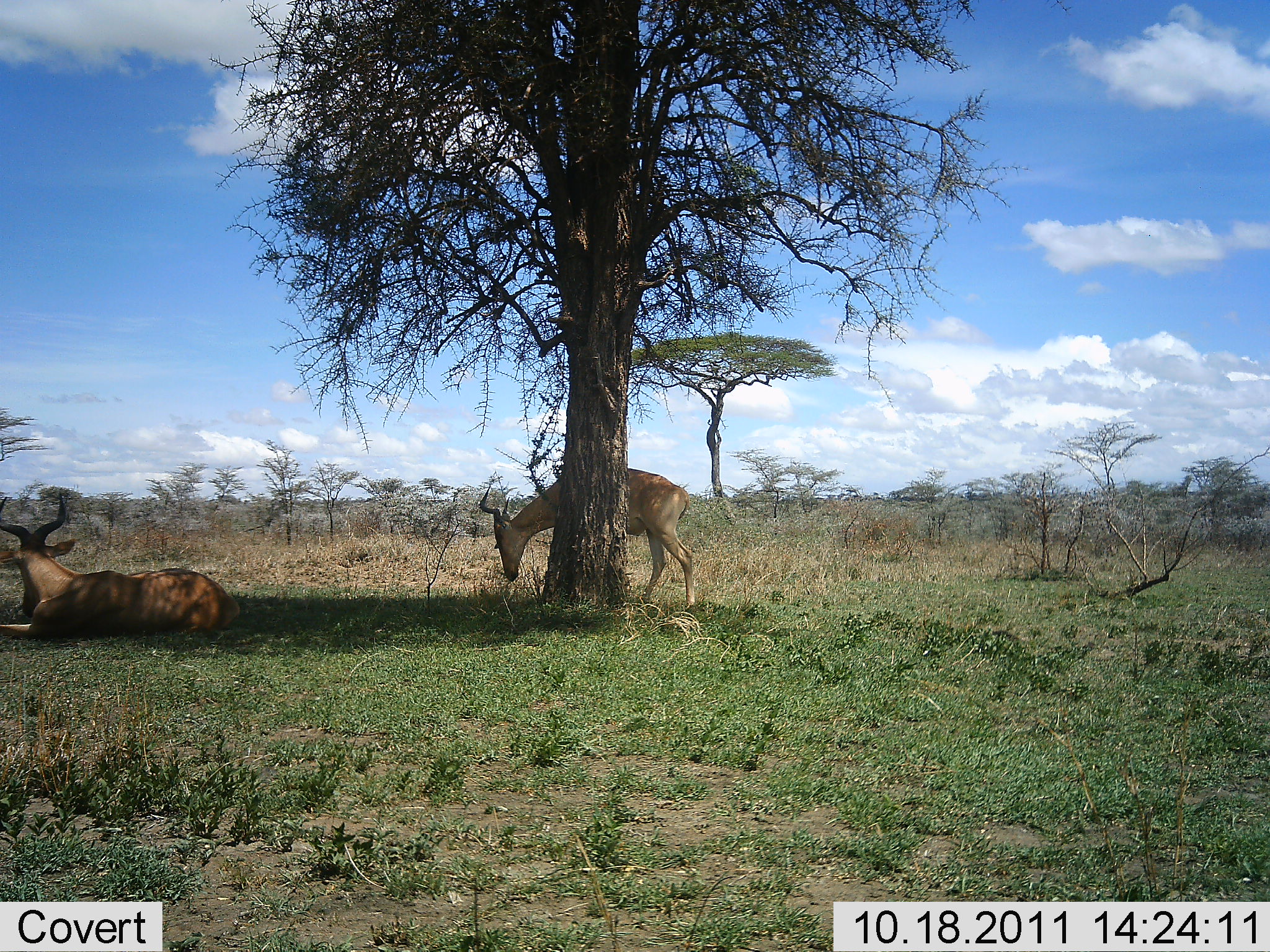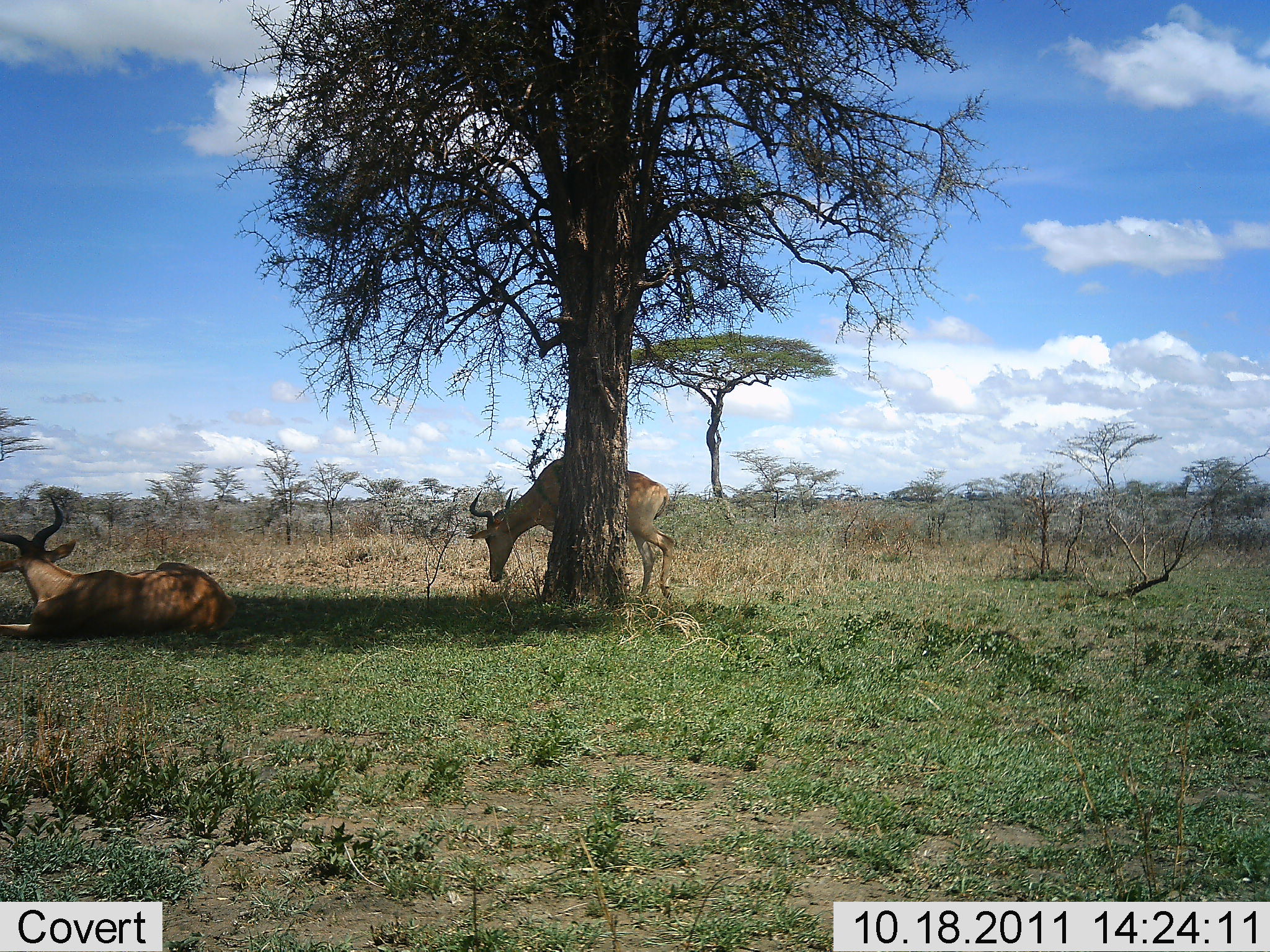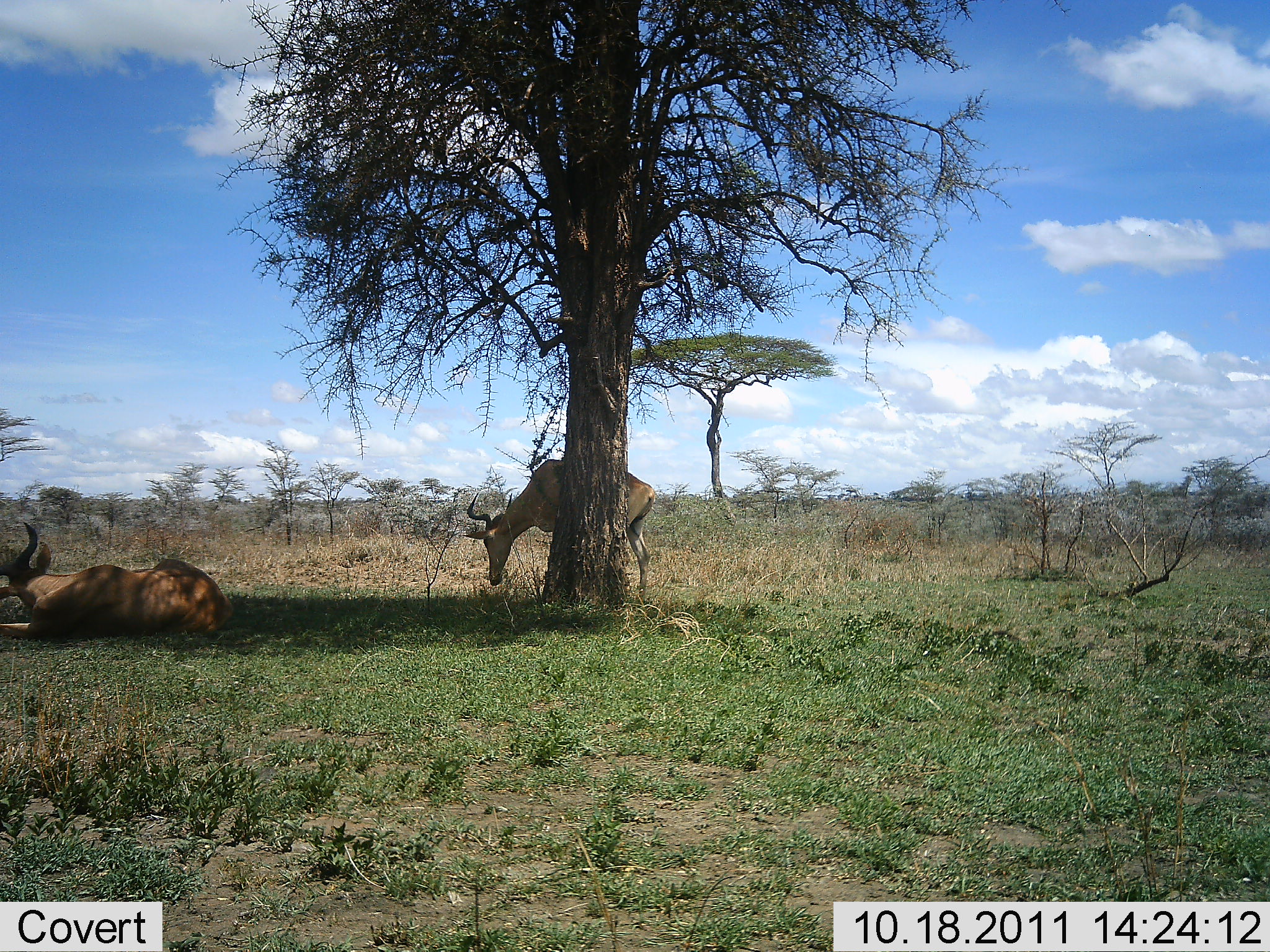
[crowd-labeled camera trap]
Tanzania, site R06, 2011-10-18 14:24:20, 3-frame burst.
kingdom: Animalia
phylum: Chordata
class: Mammalia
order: Artiodactyla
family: Bovidae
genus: Alcelaphus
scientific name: Alcelaphus buselaphus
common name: hartebeest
Hartebeest (Alcelaphus buselaphus), count 2. Behavior (volunteer vote fractions): standing 55%, resting 100%, moving 18%, interacting 0%. Young present (vote fraction): 0%. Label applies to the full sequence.